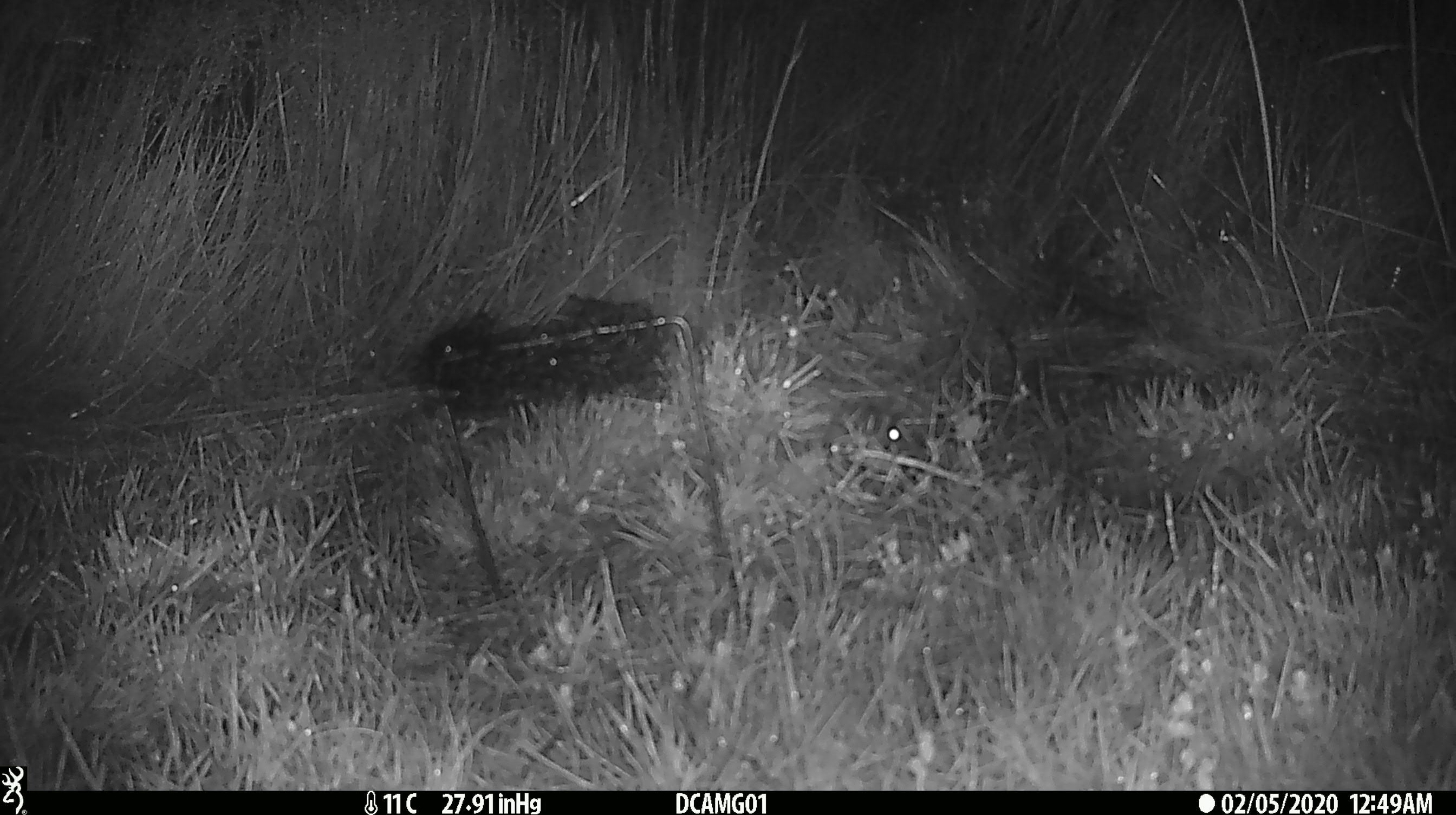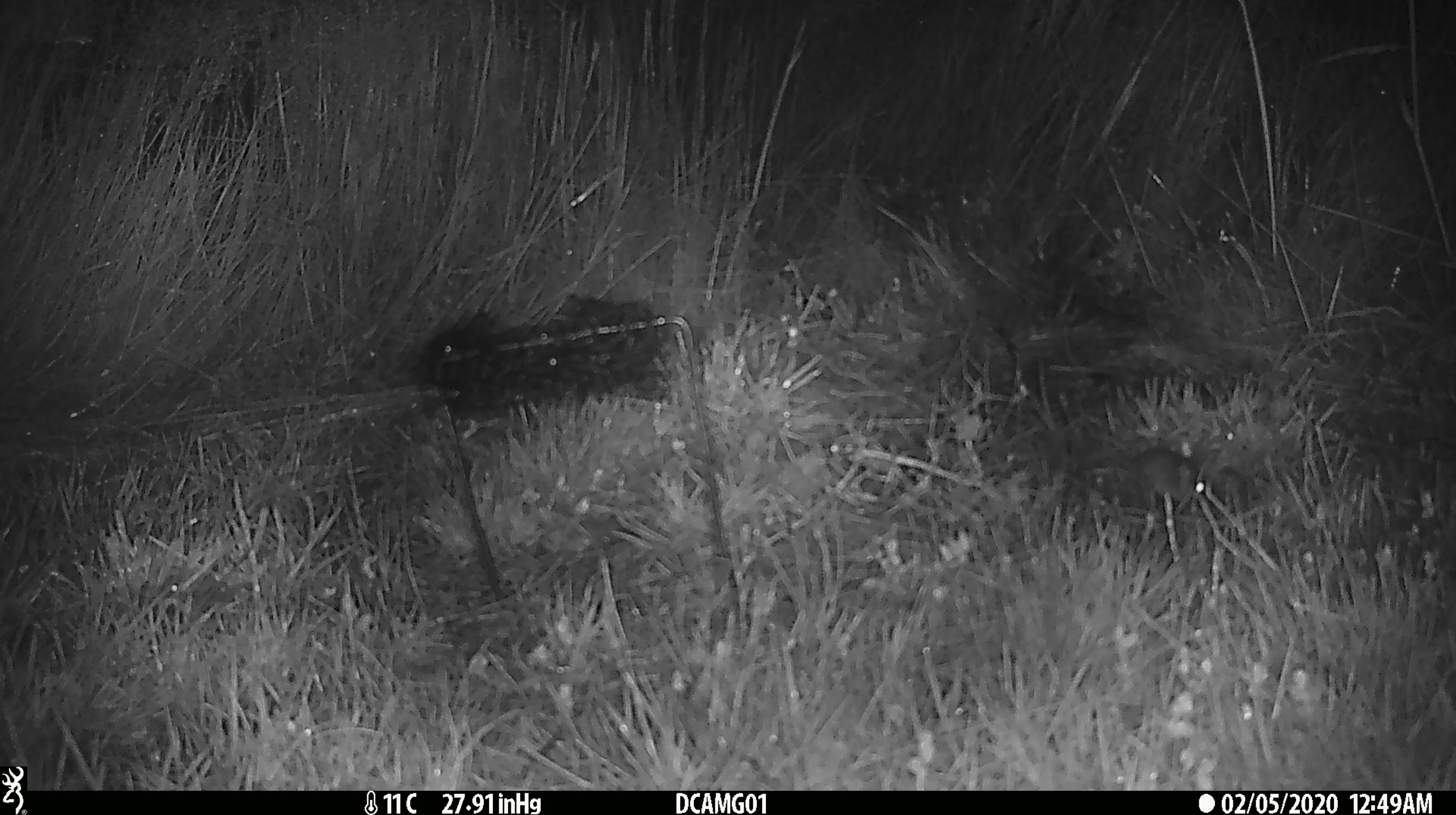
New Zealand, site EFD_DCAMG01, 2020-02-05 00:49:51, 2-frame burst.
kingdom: Animalia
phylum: Chordata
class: Mammalia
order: Rodentia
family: Muridae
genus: Mus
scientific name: Mus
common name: mouse